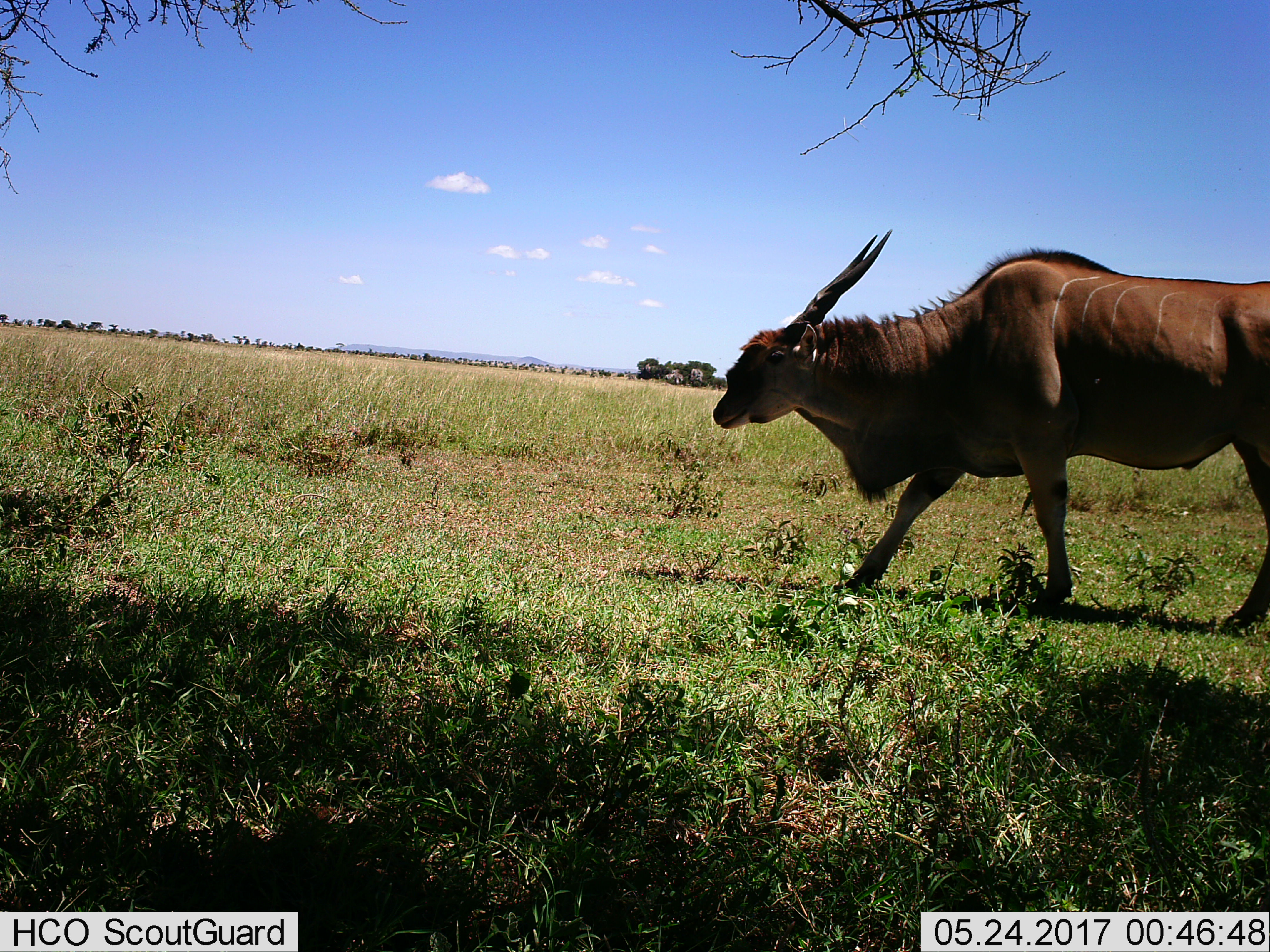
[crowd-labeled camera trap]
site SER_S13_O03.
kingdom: Animalia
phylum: Chordata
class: Mammalia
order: Artiodactyla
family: Bovidae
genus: Tragelaphus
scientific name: Tragelaphus oryx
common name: eland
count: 1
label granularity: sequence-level